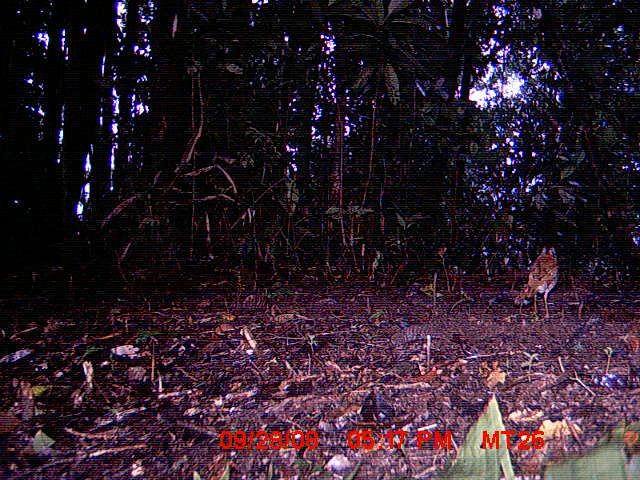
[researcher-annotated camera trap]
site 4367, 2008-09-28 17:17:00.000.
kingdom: Animalia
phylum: Chordata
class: Aves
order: Coraciiformes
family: Brachypteraciidae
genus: Brachypteracias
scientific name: Brachypteracias squamiger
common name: scaly ground-roller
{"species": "Brachypteracias squamiger (scaly ground-roller)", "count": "1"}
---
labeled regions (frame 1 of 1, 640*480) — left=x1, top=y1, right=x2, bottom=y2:
brachypteracias squamiger: left=513, top=246, right=559, bottom=319